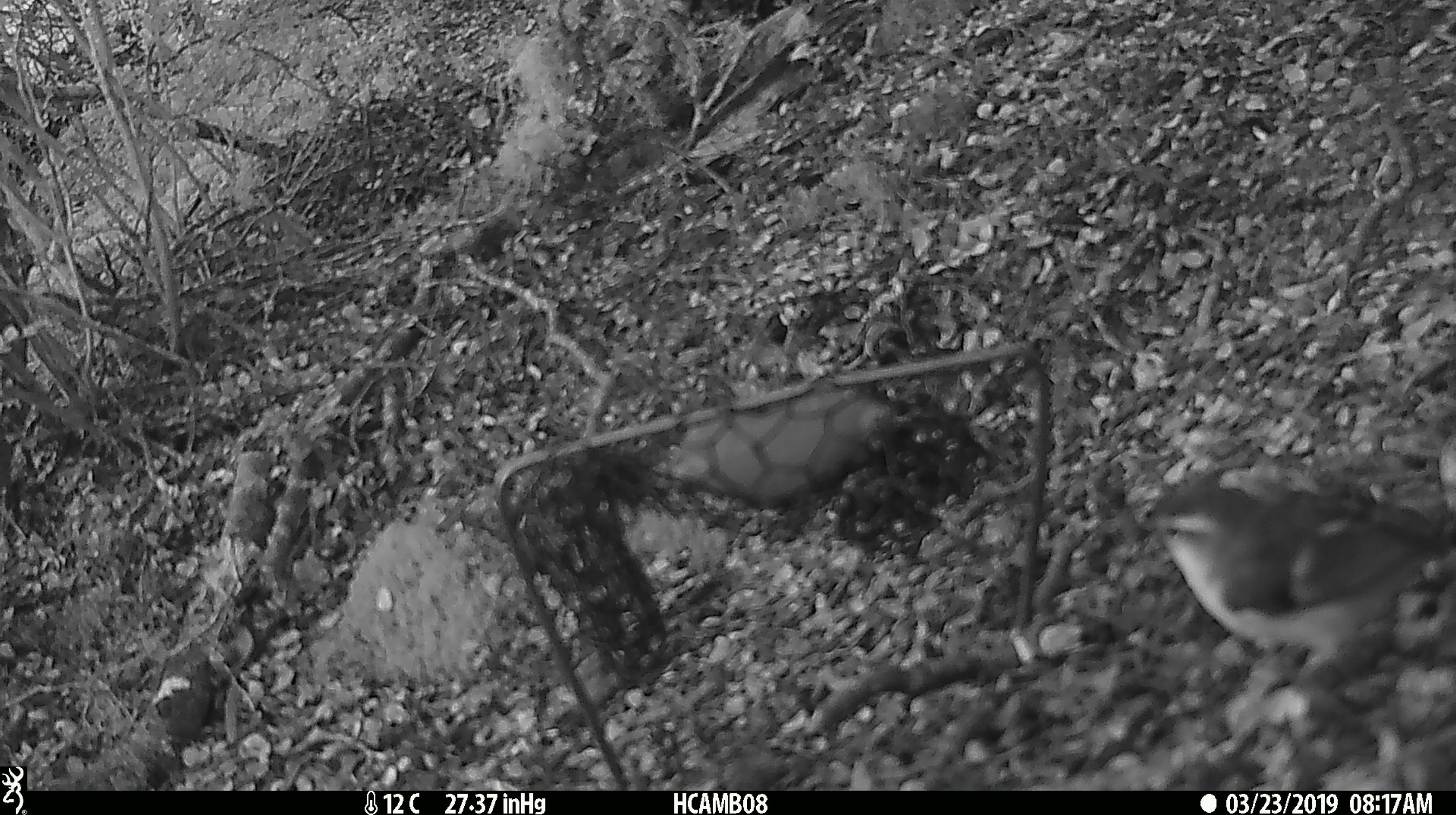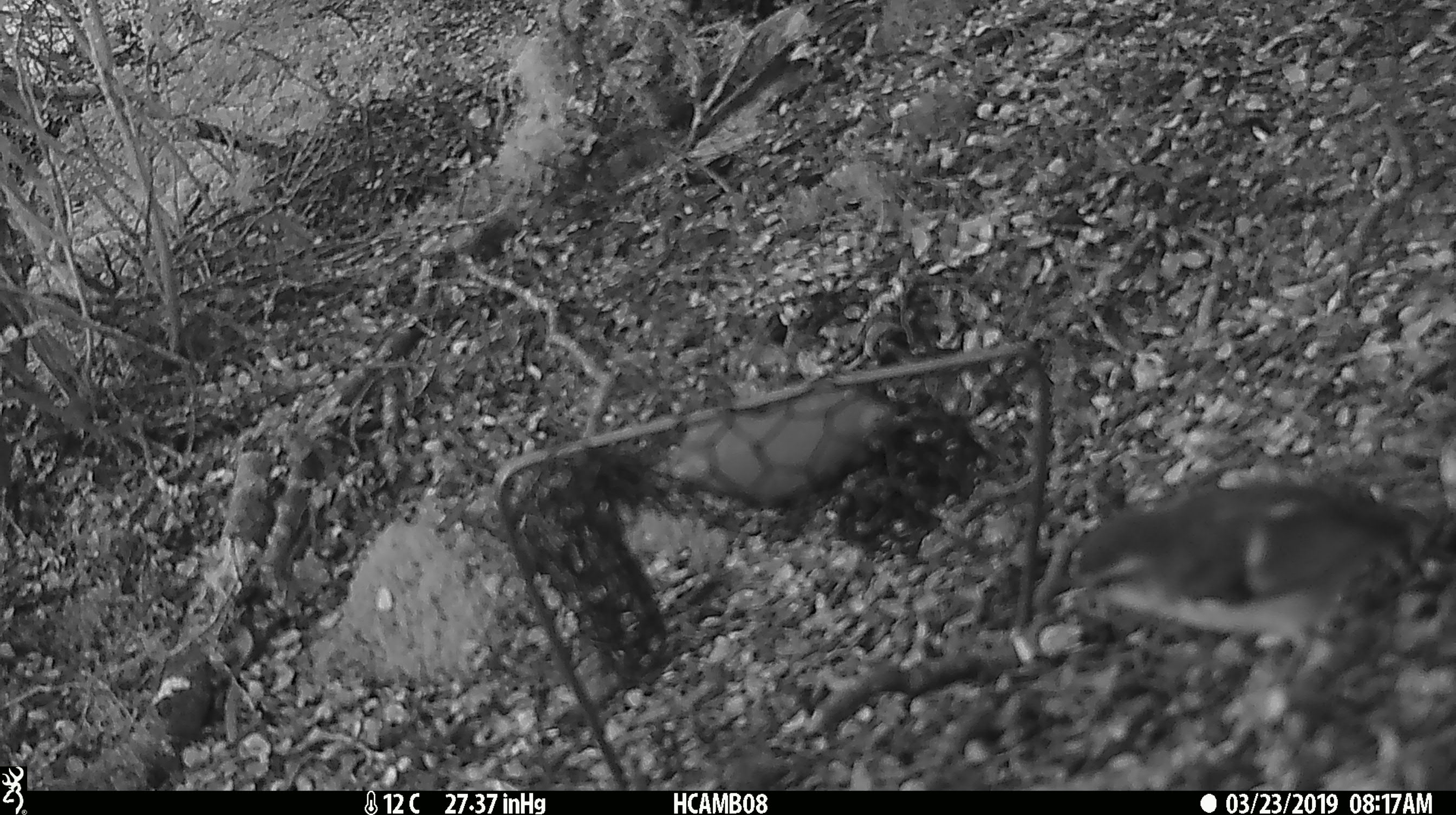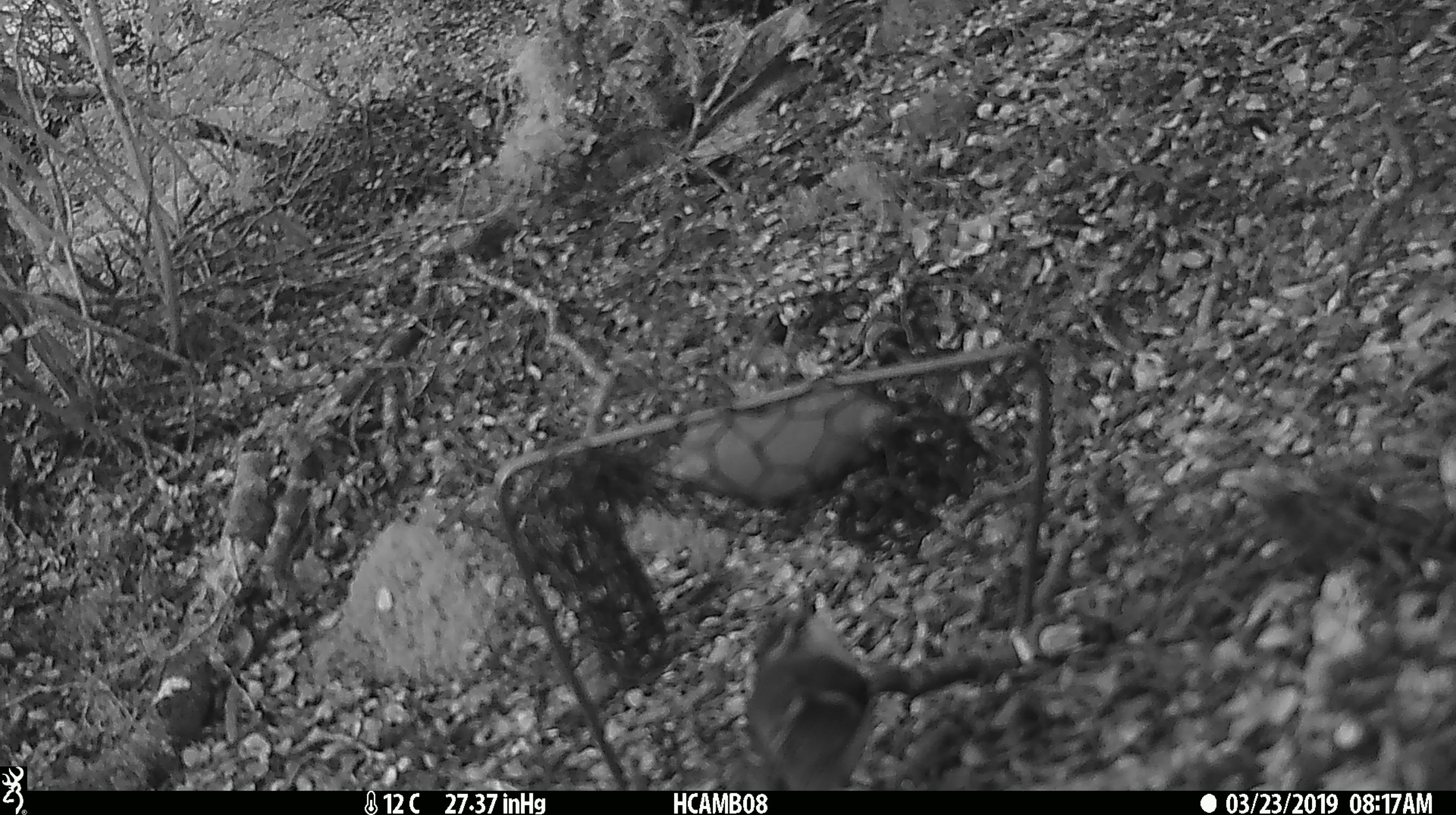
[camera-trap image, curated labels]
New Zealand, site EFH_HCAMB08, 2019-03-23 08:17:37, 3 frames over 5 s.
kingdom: Animalia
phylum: Chordata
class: Aves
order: Passeriformes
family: Acanthisittidae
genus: Acanthisitta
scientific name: Acanthisitta chloris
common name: rifleman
Rifleman (Acanthisitta chloris).